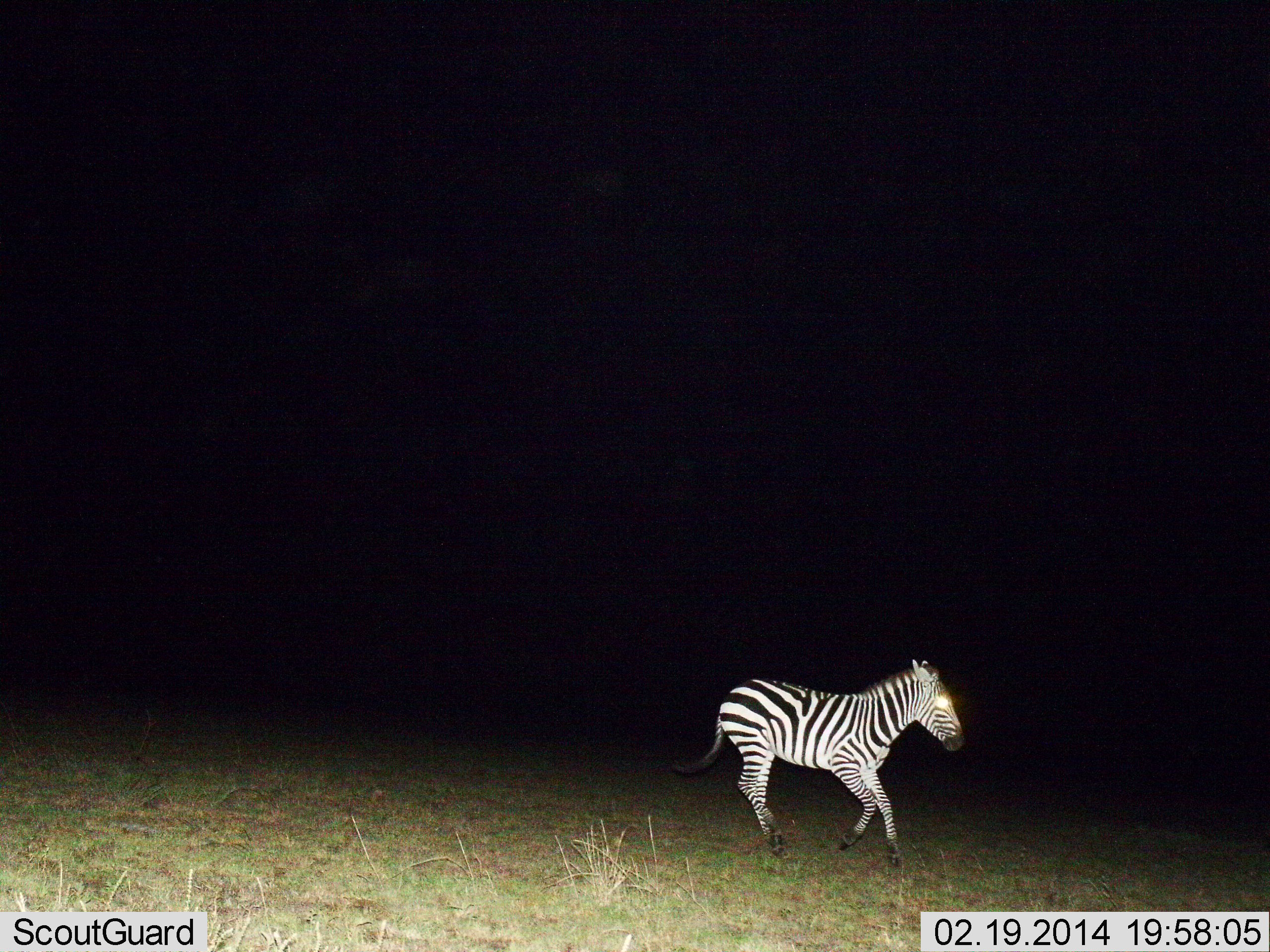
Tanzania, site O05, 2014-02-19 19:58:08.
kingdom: Animalia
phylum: Chordata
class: Mammalia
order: Perissodactyla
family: Equidae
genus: Equus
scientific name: Equus quagga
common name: plains zebra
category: zebra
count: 1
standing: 10%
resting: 0%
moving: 100%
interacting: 0%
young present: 0%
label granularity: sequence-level